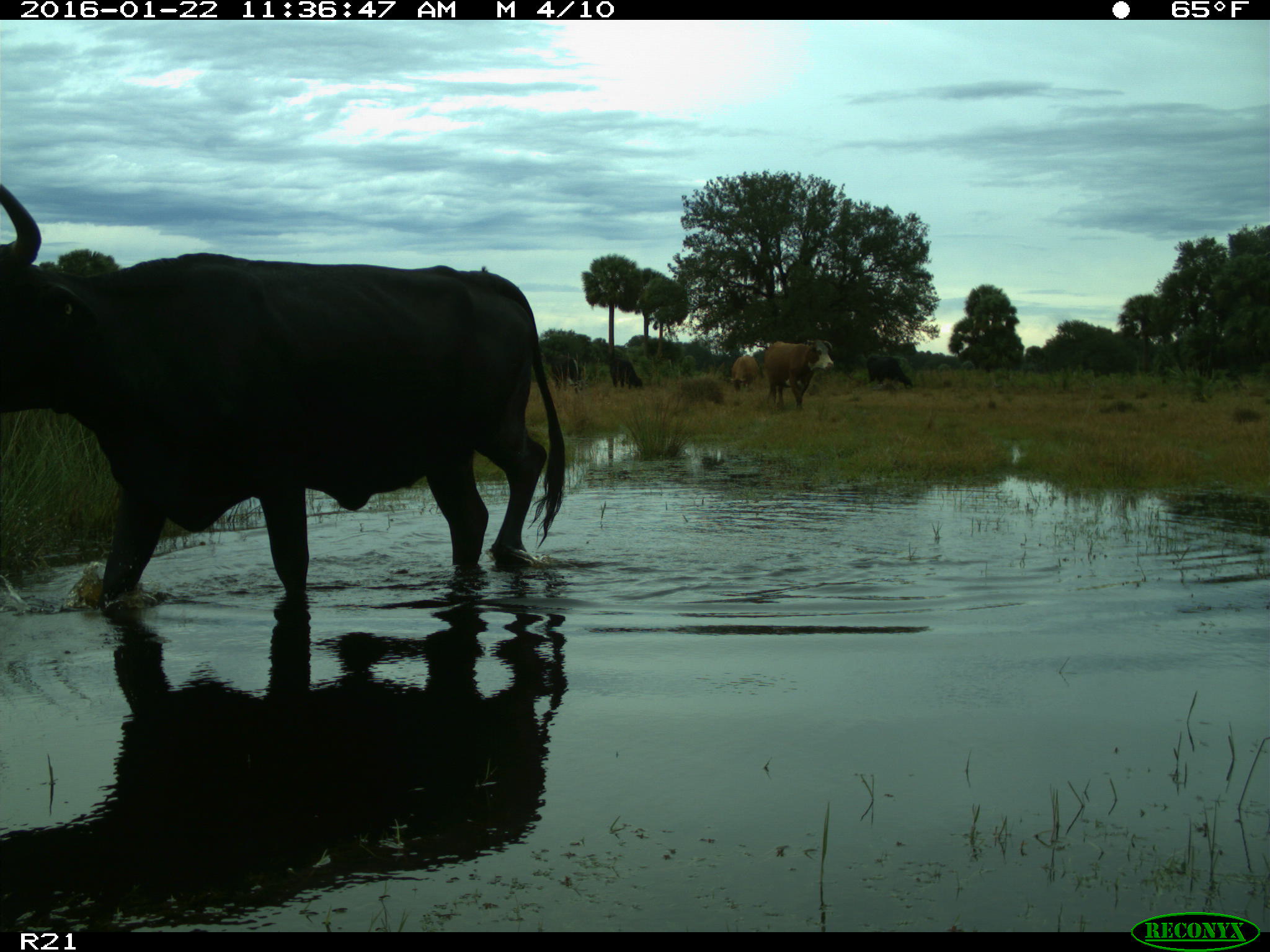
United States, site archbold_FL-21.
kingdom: Animalia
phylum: Chordata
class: Mammalia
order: Artiodactyla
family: Bovidae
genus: Bos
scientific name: Bos taurus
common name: domestic cow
Bos taurus (domestic cow).